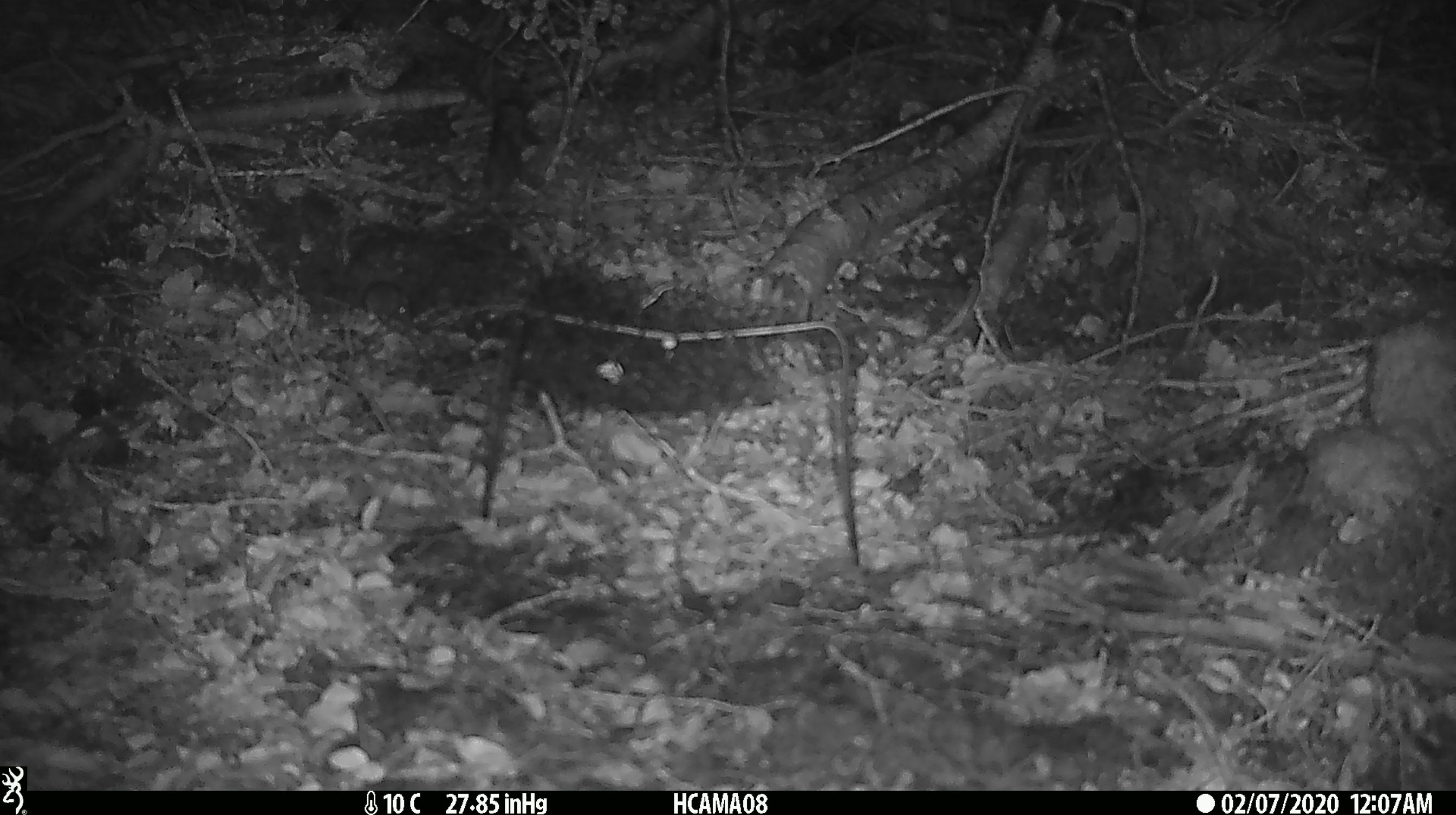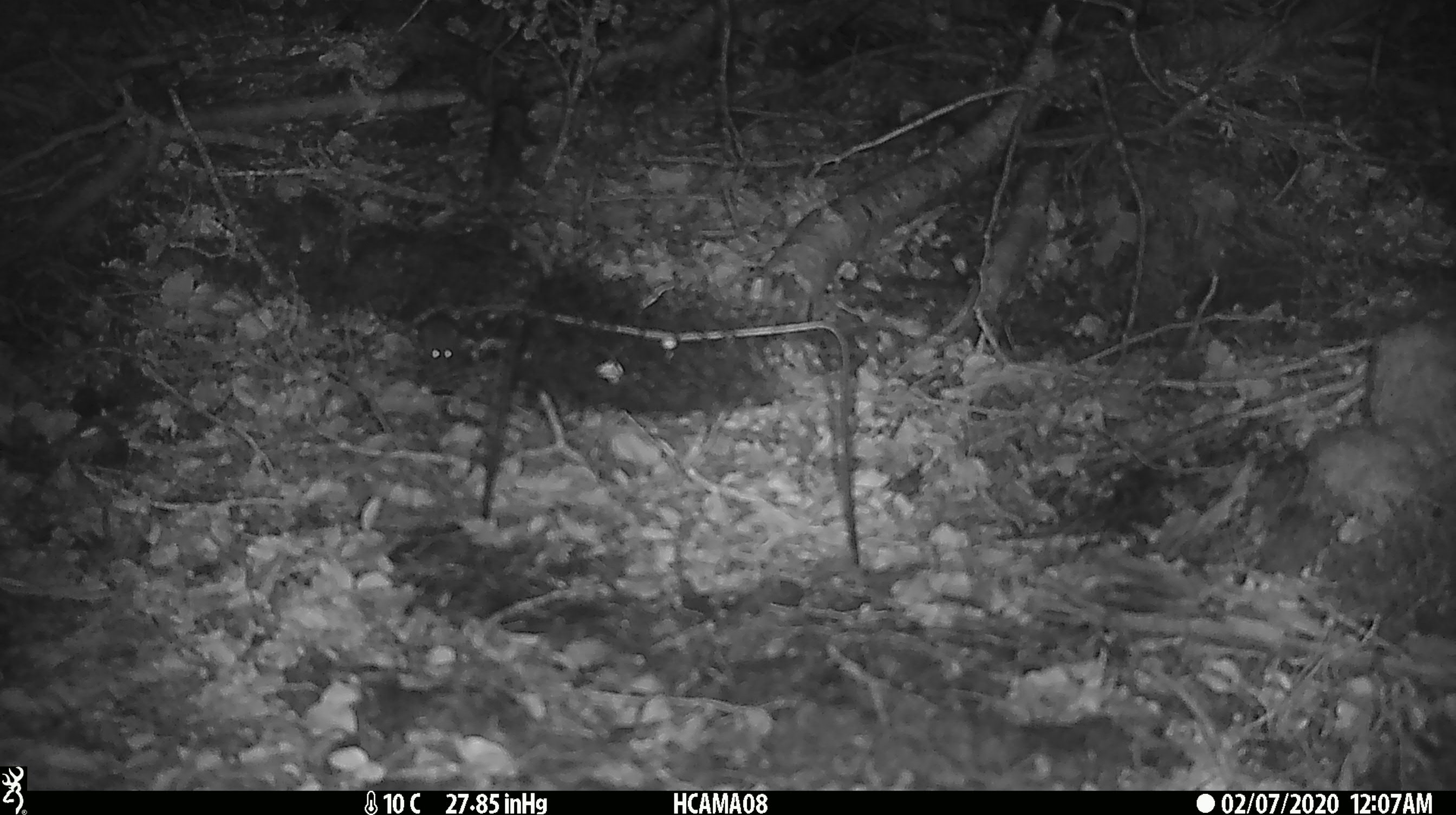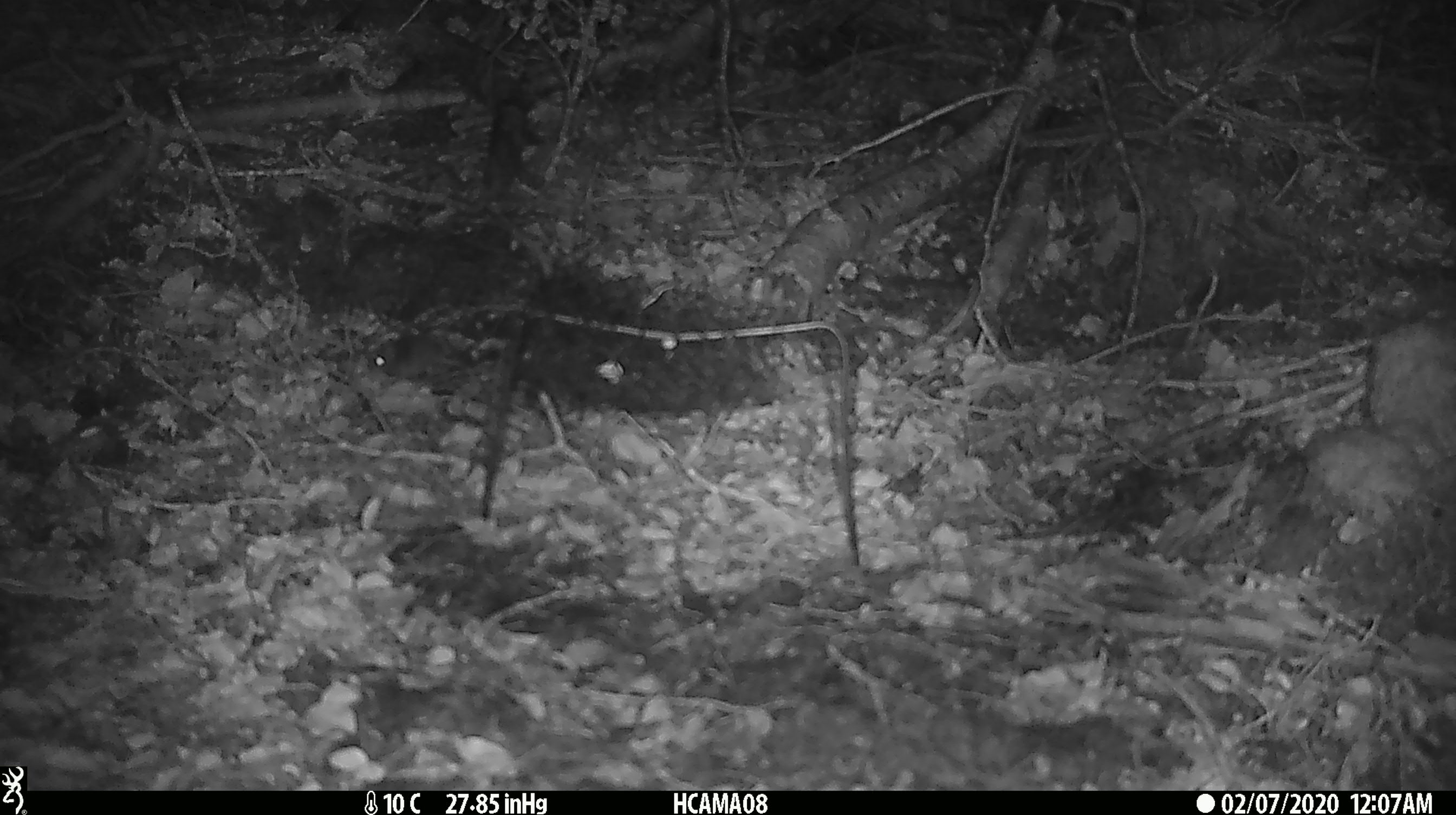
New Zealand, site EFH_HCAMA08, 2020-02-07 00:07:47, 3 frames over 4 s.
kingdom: Animalia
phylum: Chordata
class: Mammalia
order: Rodentia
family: Muridae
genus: Mus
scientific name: Mus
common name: mouse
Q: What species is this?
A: Mouse (Mus).